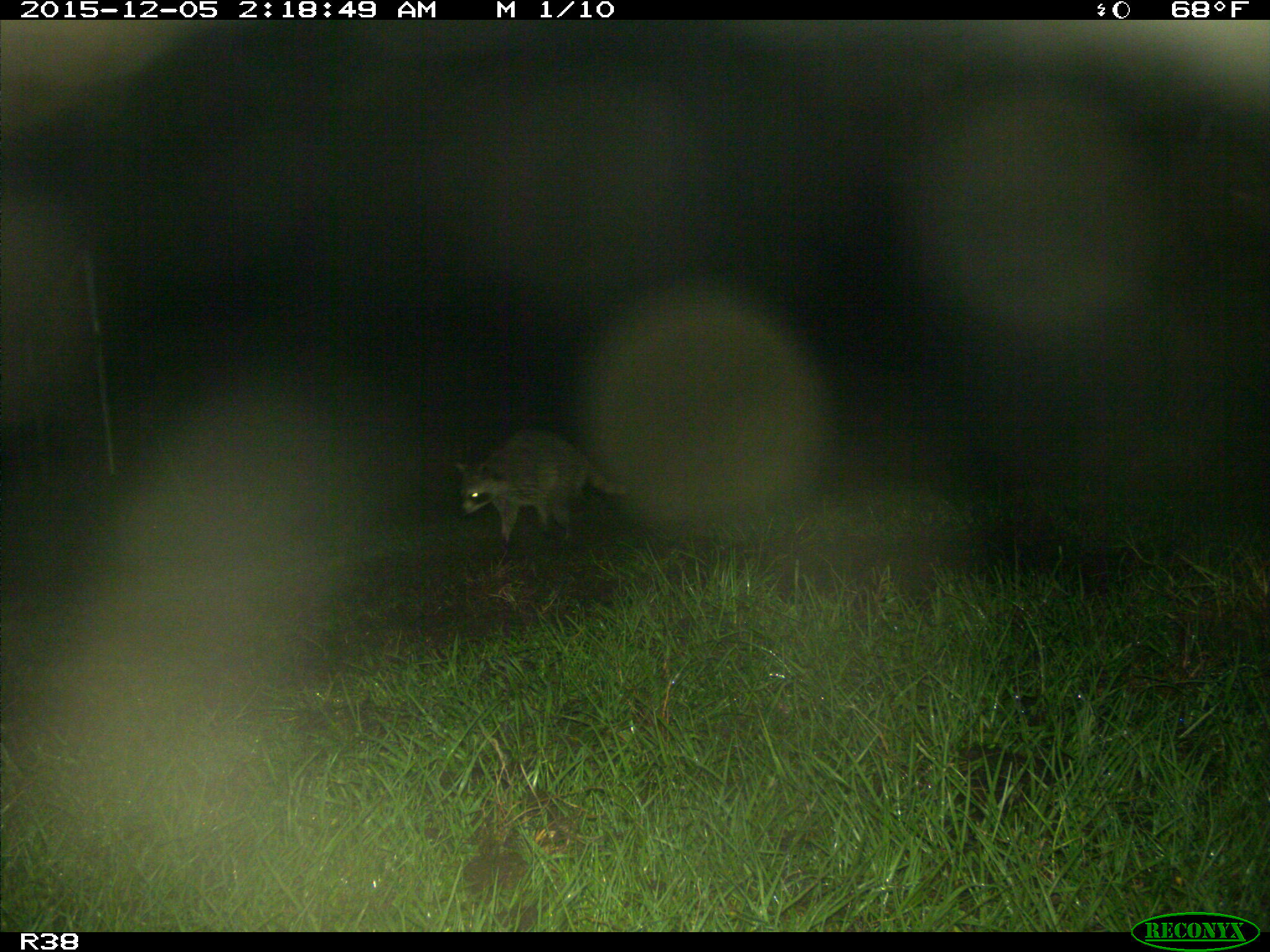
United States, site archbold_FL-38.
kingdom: Animalia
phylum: Chordata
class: Mammalia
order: Carnivora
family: Procyonidae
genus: Procyon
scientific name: Procyon lotor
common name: common raccoon